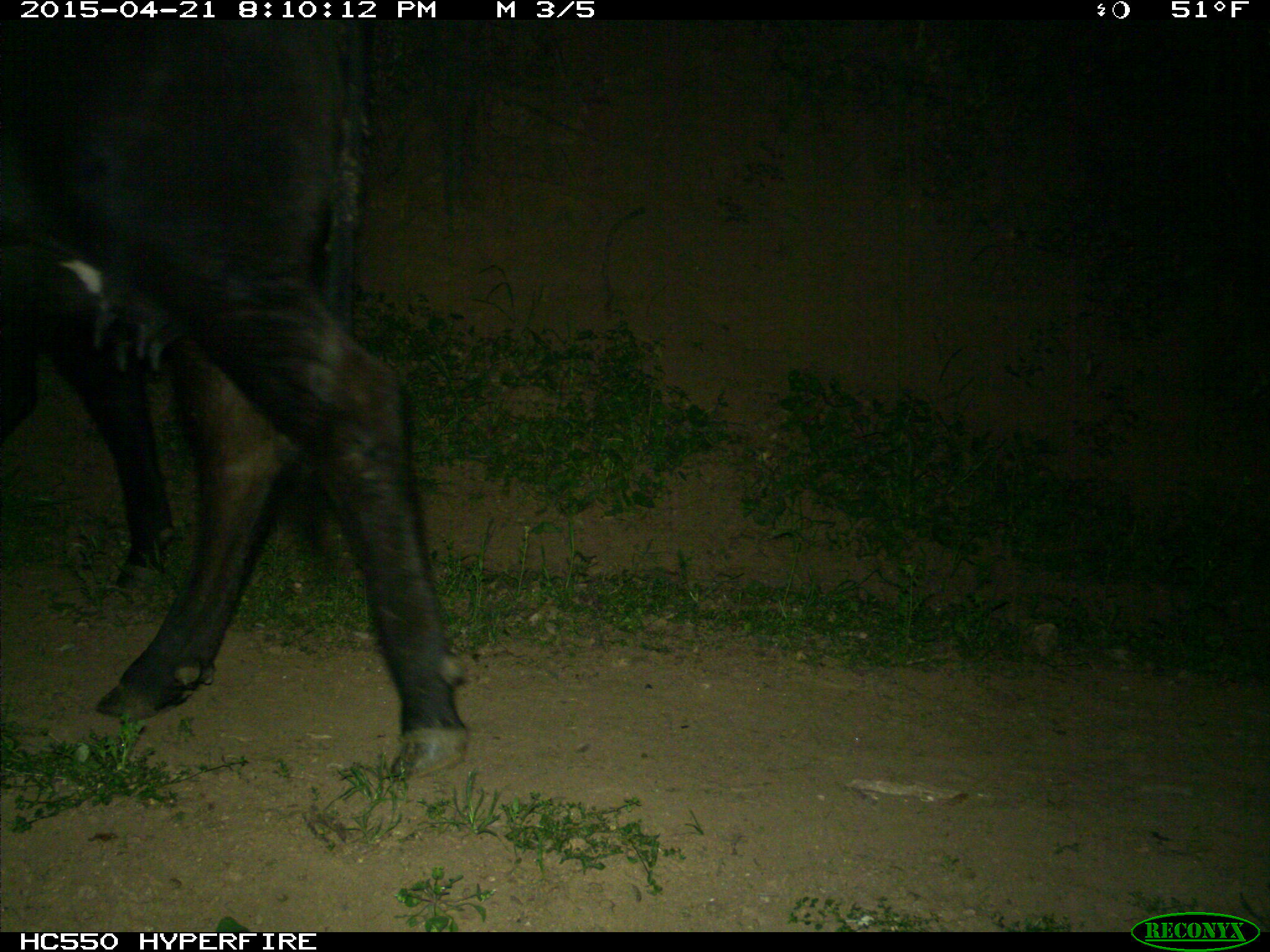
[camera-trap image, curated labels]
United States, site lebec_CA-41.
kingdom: Animalia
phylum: Chordata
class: Mammalia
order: Artiodactyla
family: Bovidae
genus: Bos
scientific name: Bos taurus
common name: domestic cow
Bos taurus (domestic cow).